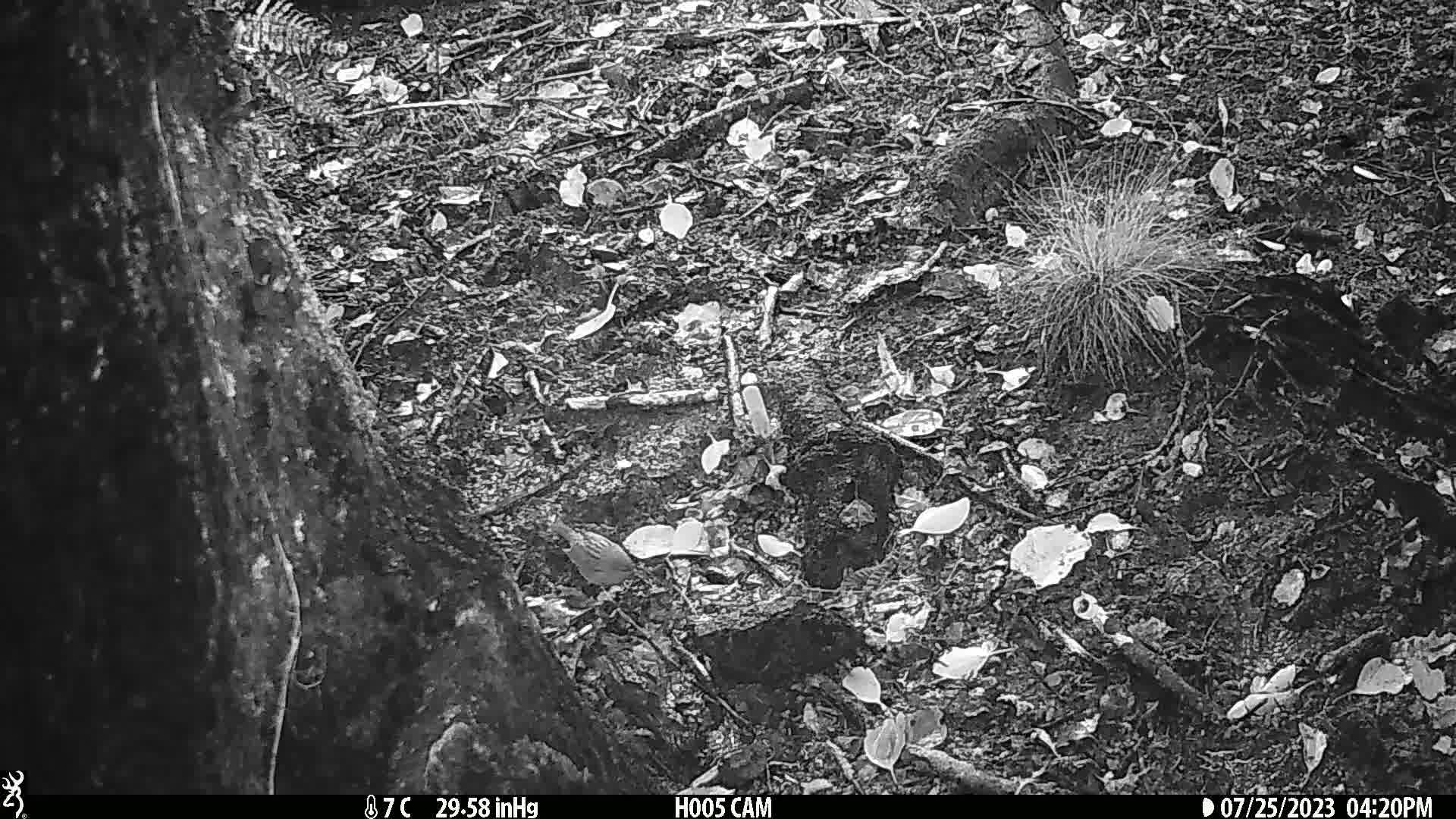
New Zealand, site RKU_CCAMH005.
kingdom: Animalia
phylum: Chordata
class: Aves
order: Passeriformes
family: Prunellidae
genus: Prunella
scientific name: Prunella modularis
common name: dunnock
Dunnock (Prunella modularis).